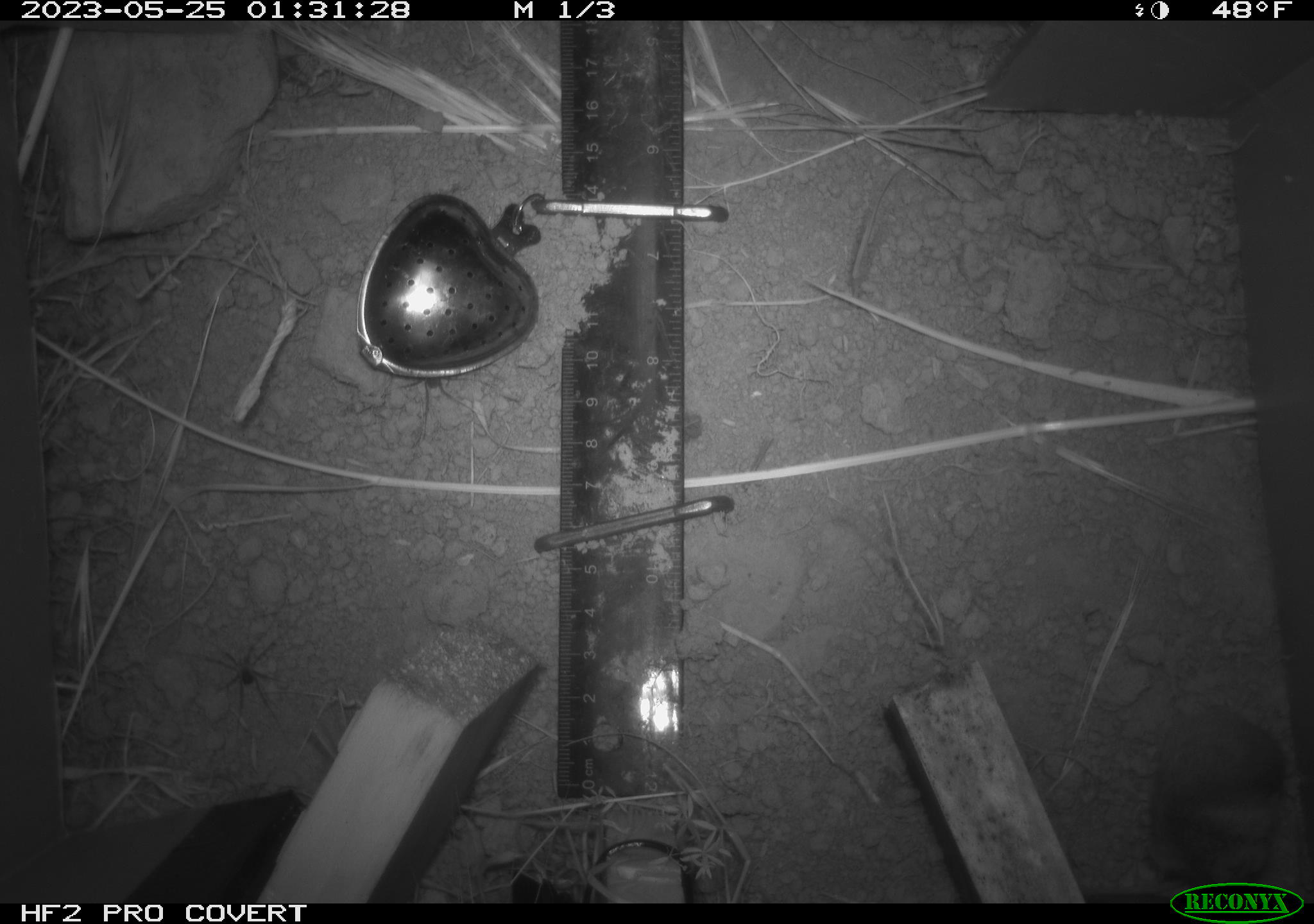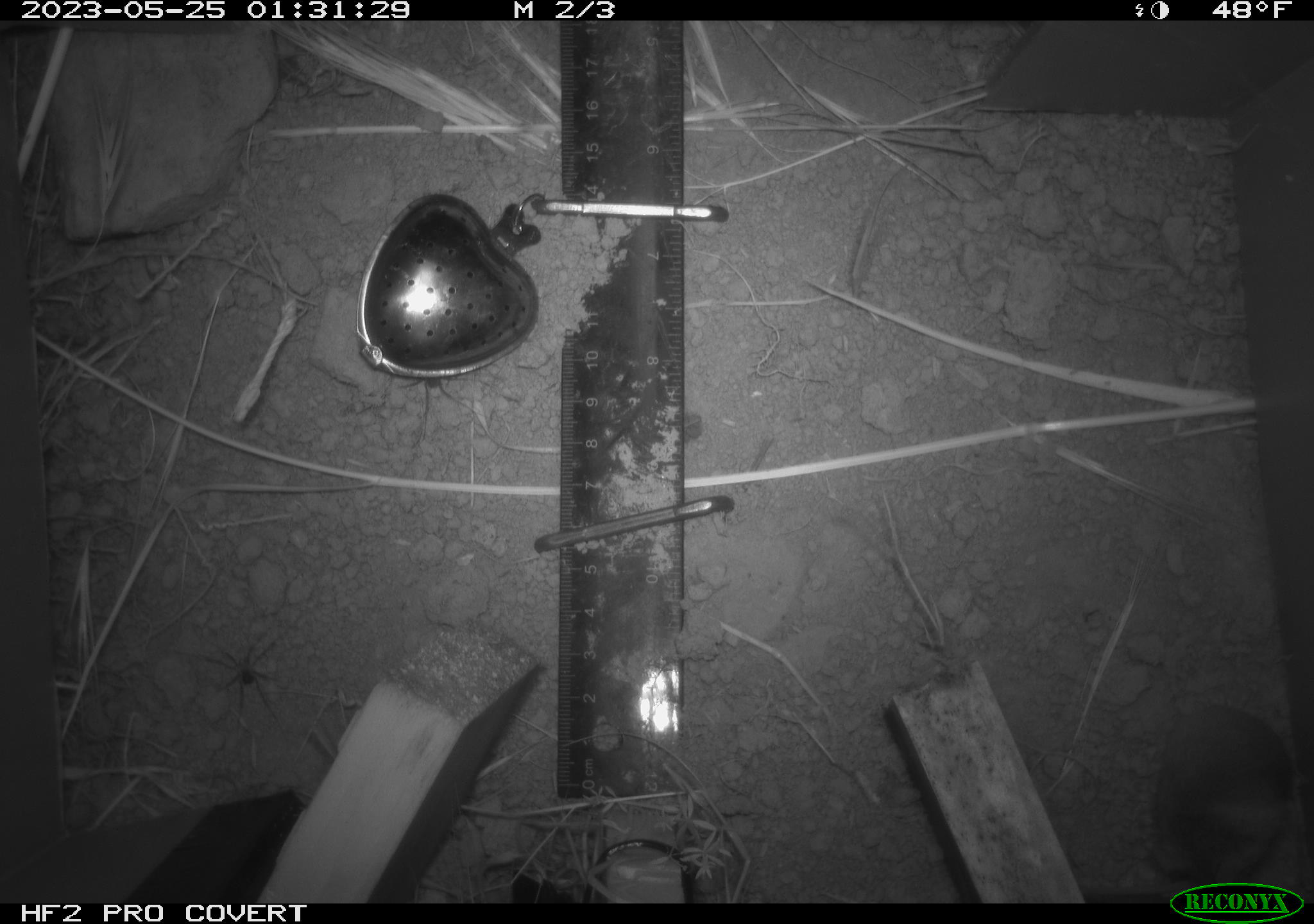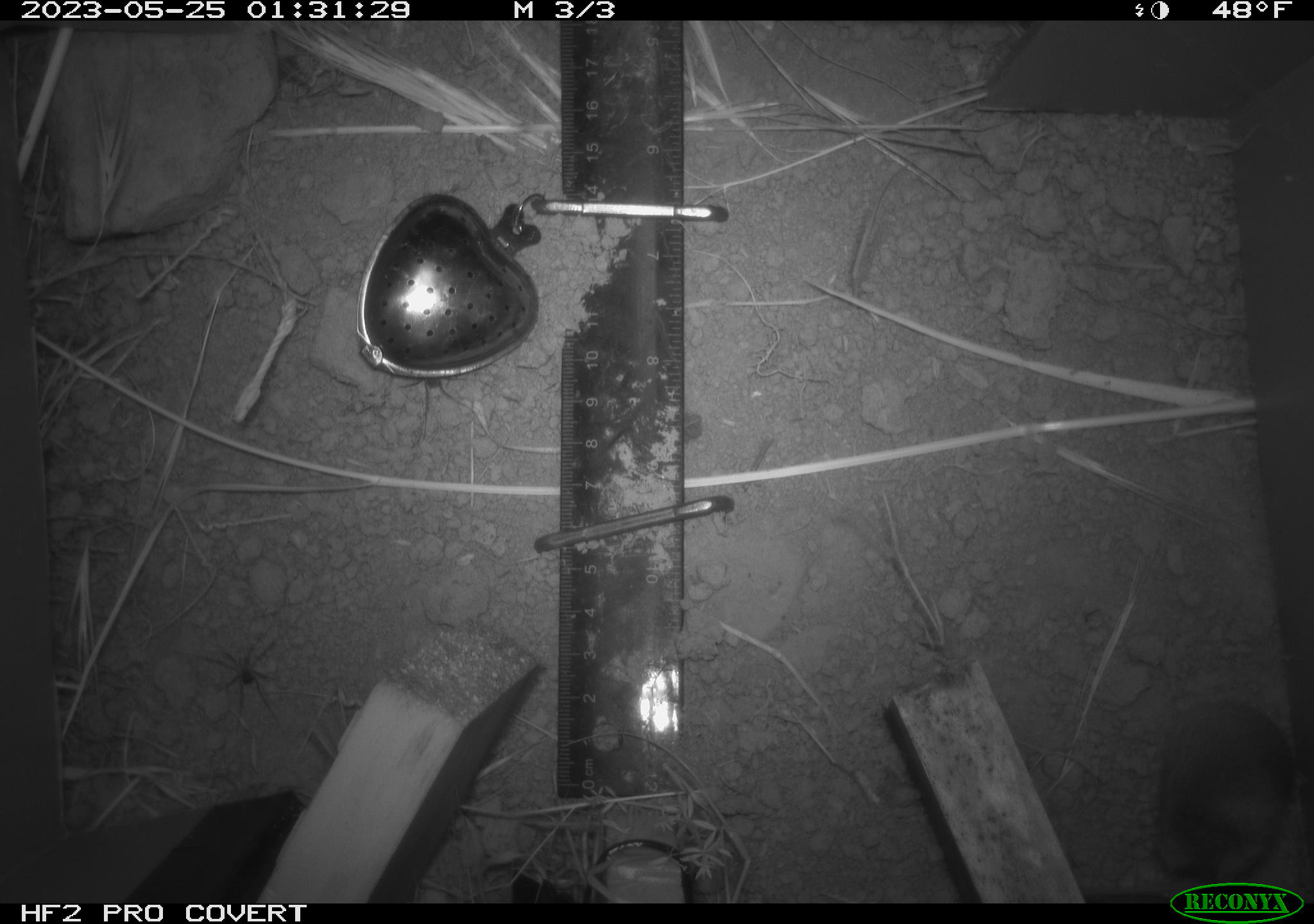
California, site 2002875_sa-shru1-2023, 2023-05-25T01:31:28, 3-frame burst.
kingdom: Animalia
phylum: Chordata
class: Mammalia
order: Rodentia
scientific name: Rodentia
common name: mouse species